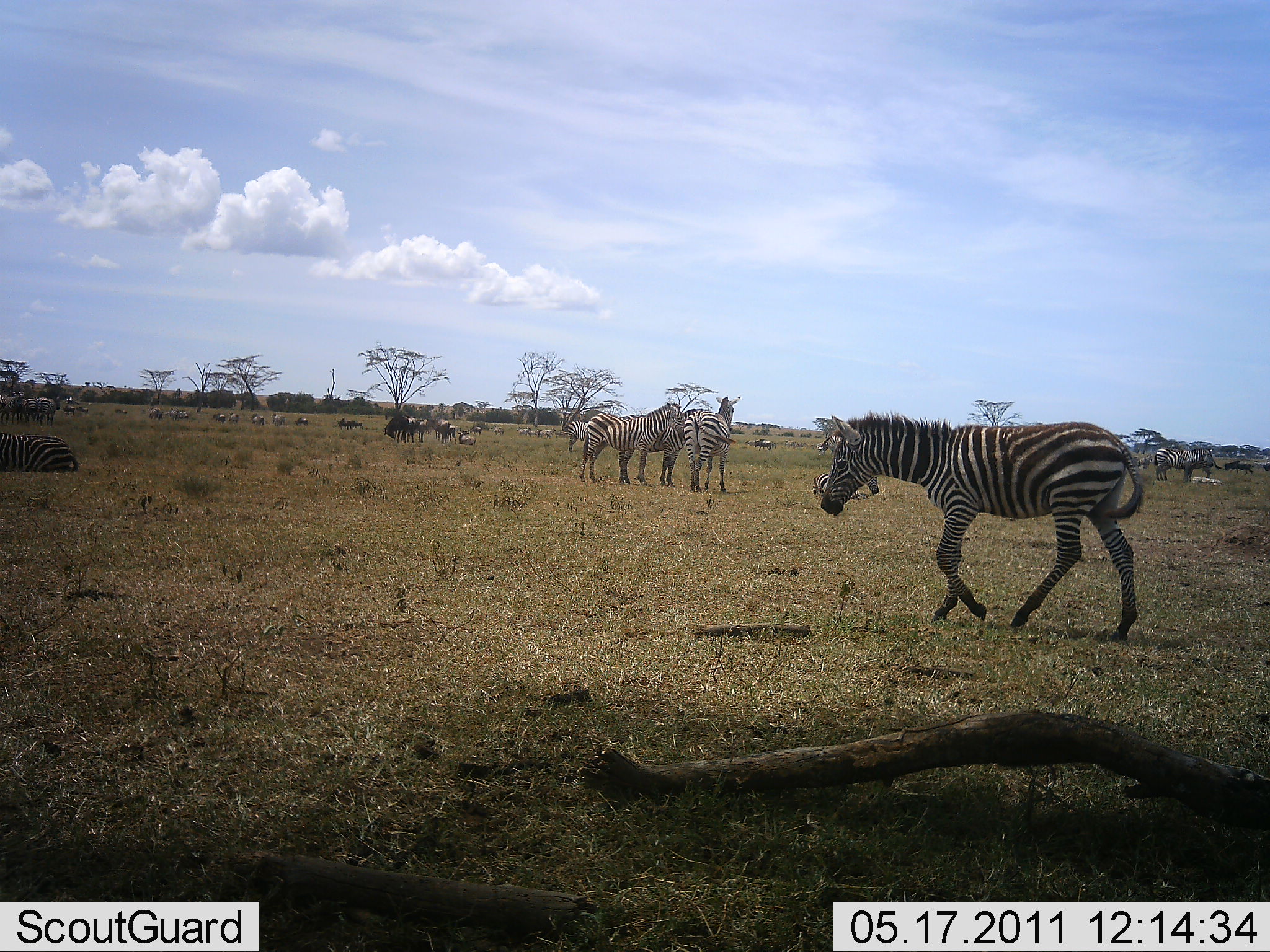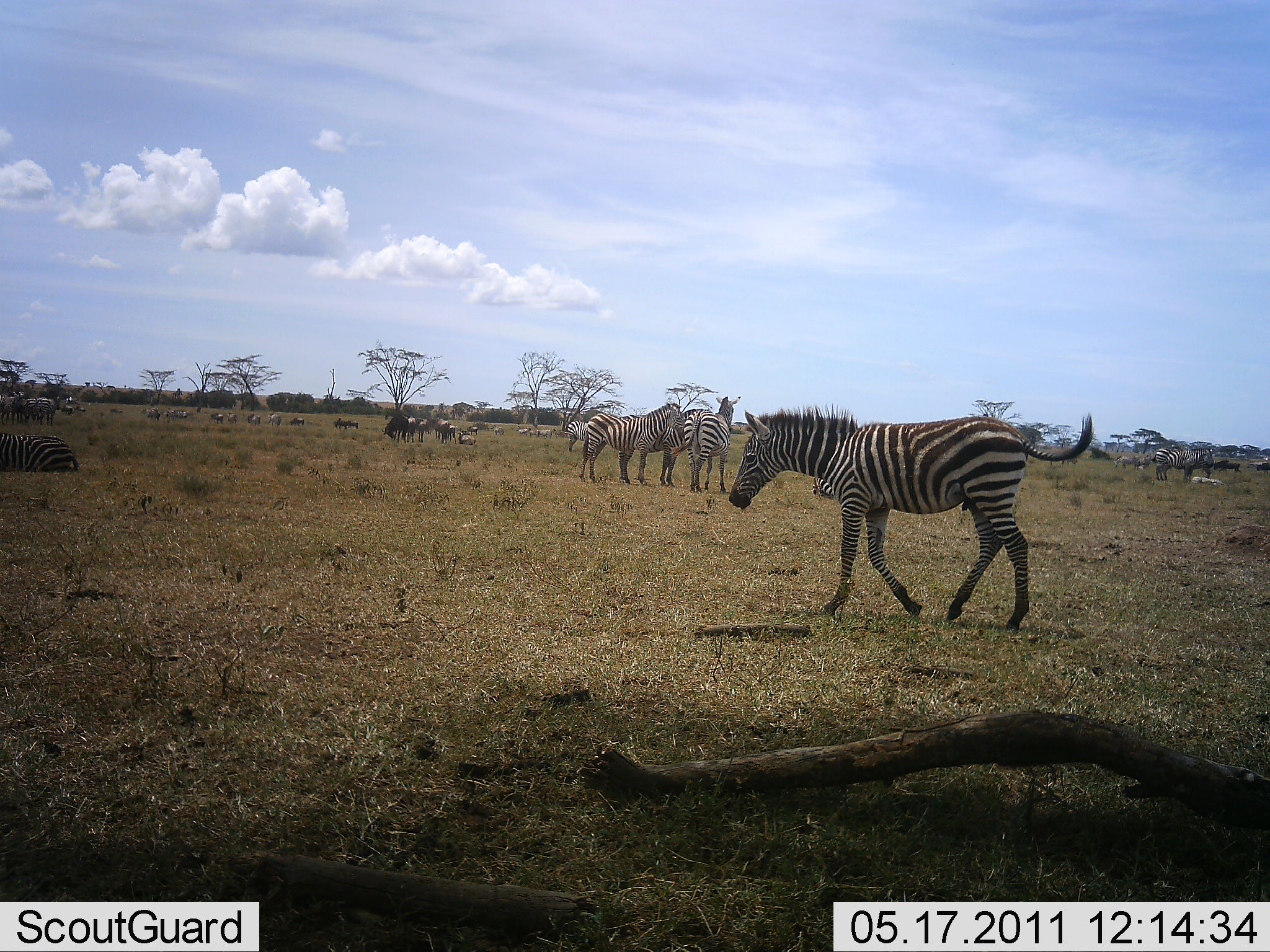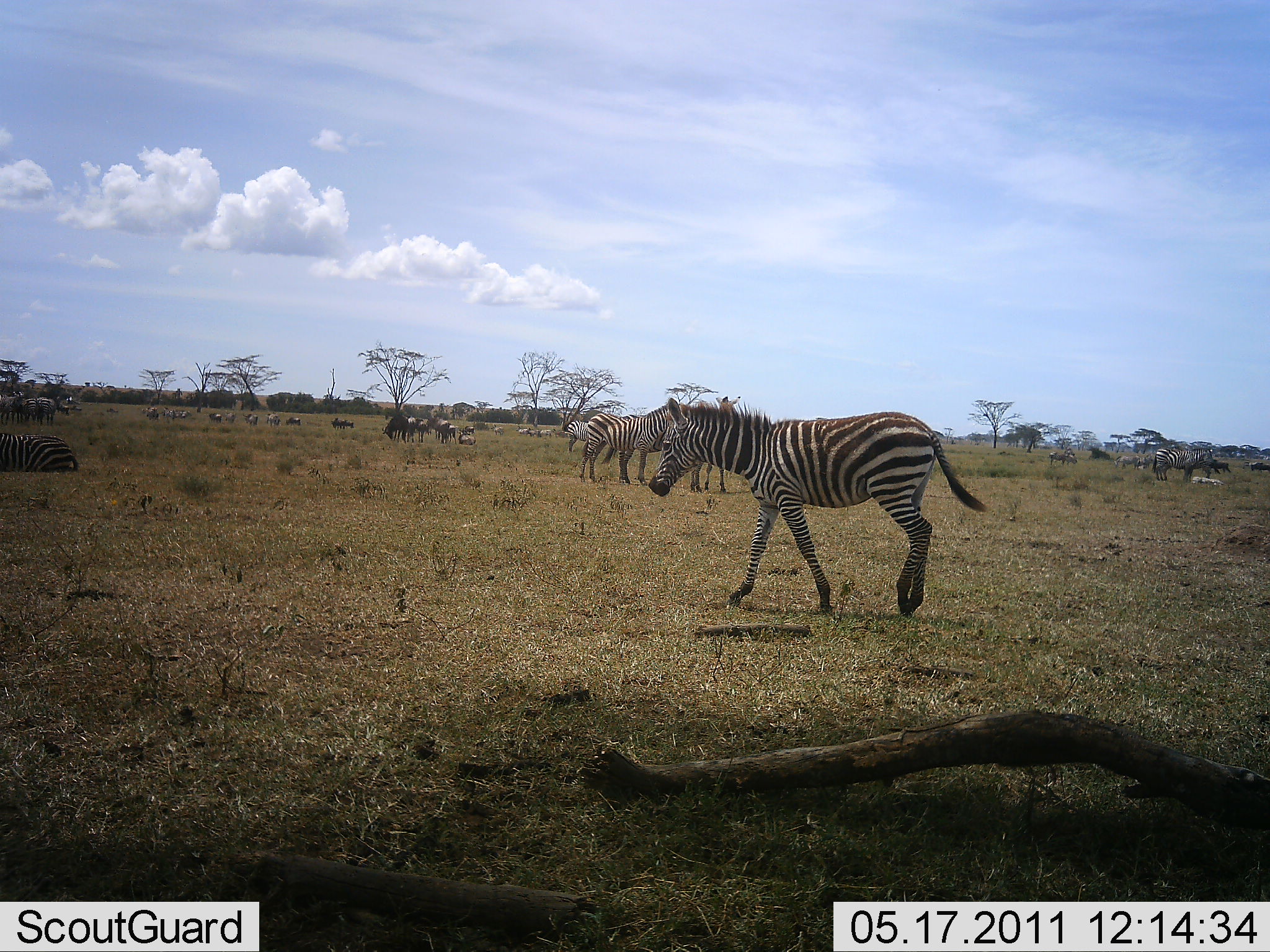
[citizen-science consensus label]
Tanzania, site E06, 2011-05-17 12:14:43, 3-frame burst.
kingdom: Animalia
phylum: Chordata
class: Mammalia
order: Perissodactyla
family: Equidae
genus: Equus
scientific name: Equus quagga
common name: plains zebra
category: zebra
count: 11-50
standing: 80%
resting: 60%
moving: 75%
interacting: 15%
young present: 5%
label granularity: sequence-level